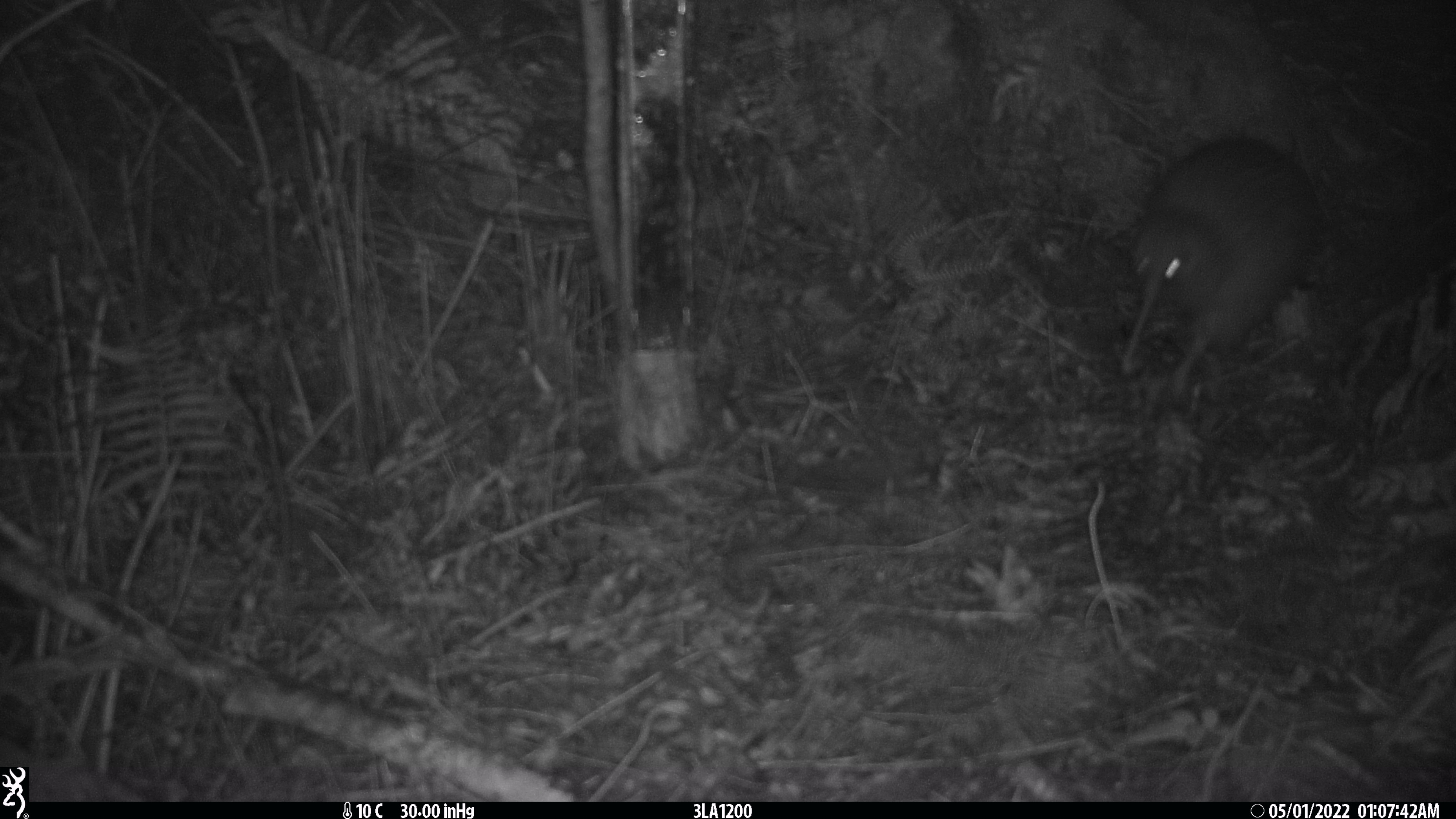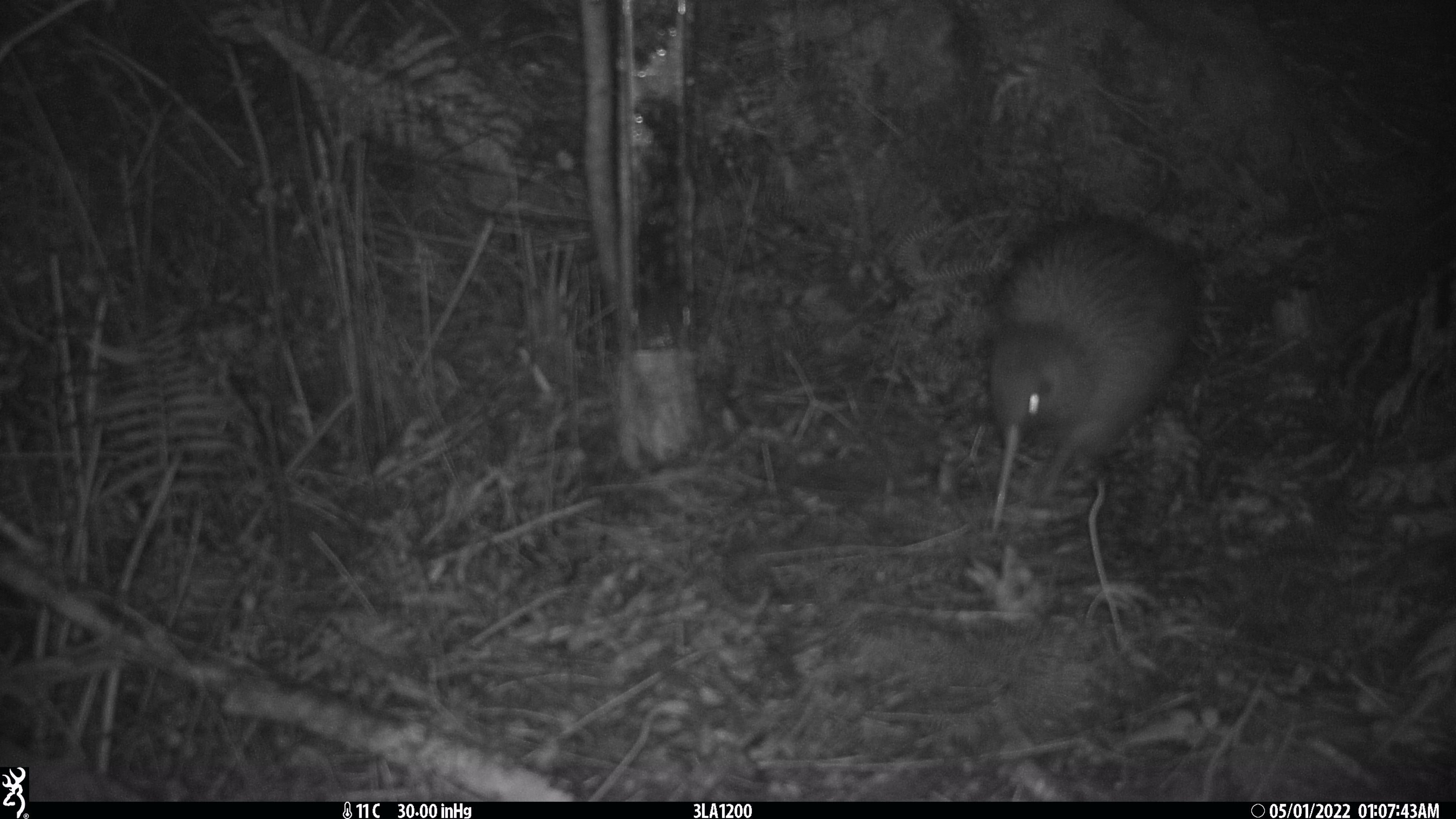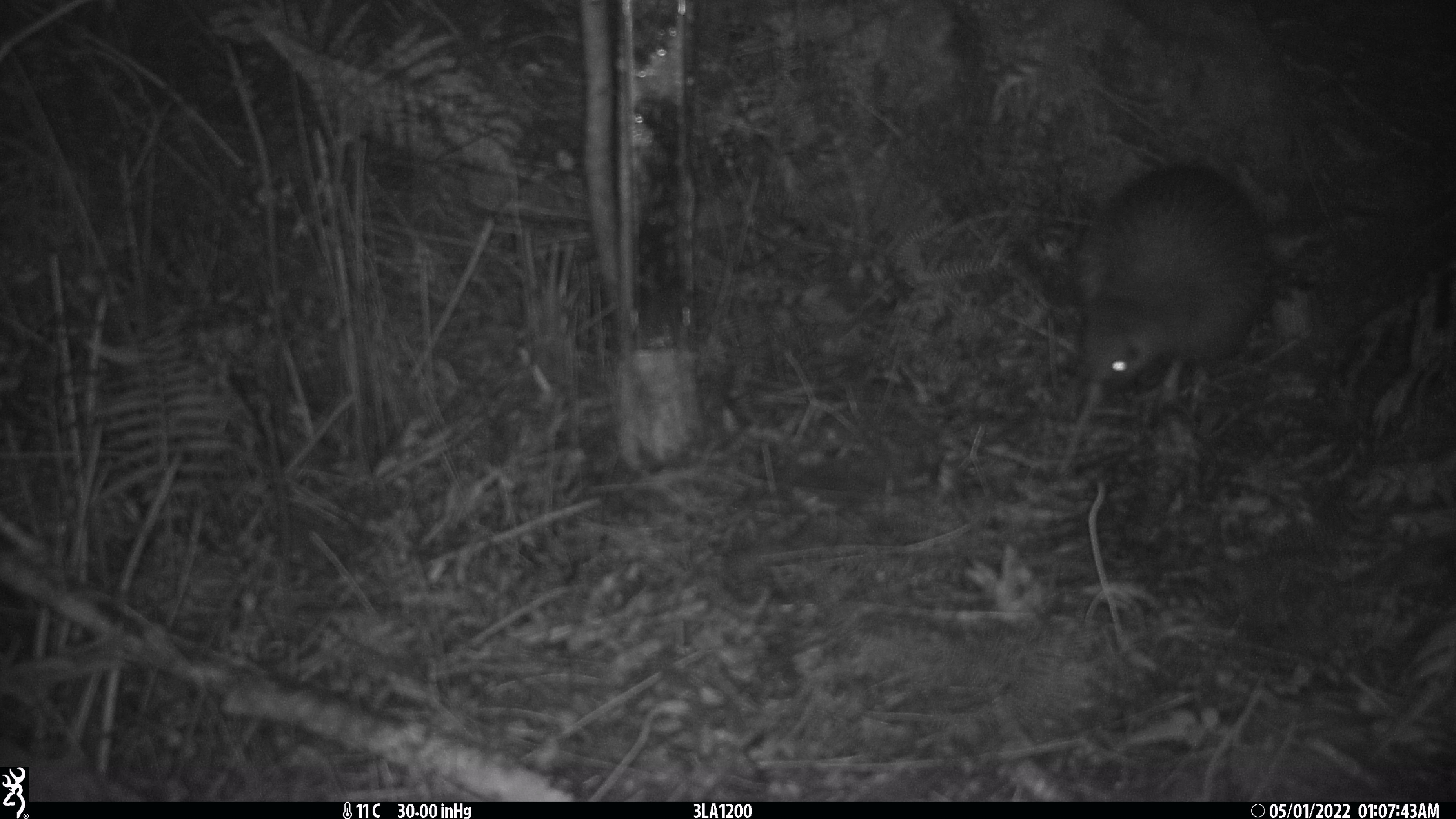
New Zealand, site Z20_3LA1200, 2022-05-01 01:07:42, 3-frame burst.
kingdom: Animalia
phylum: Chordata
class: Aves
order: Apterygiformes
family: Apterygidae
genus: Apteryx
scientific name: Apteryx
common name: kiwi